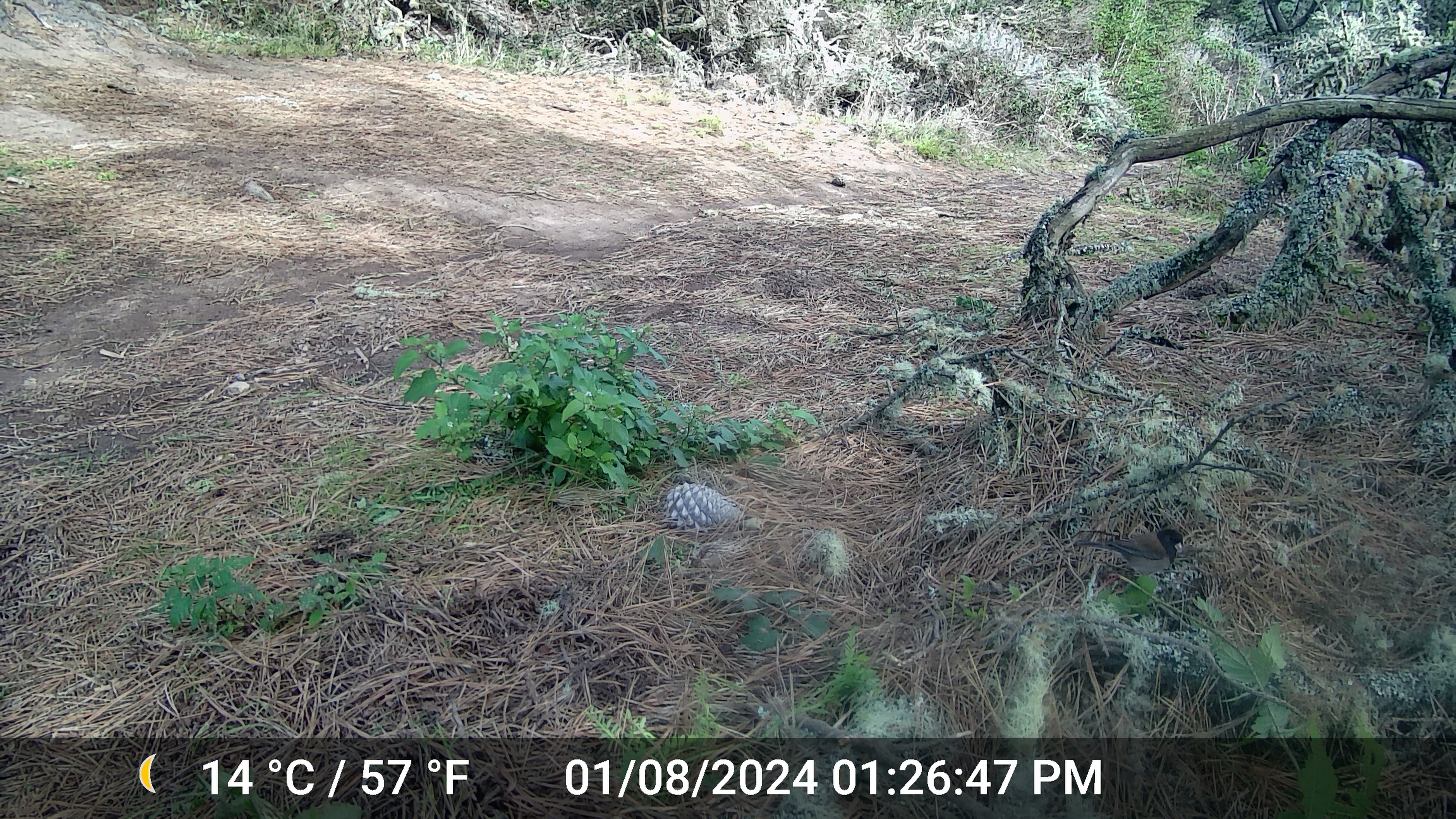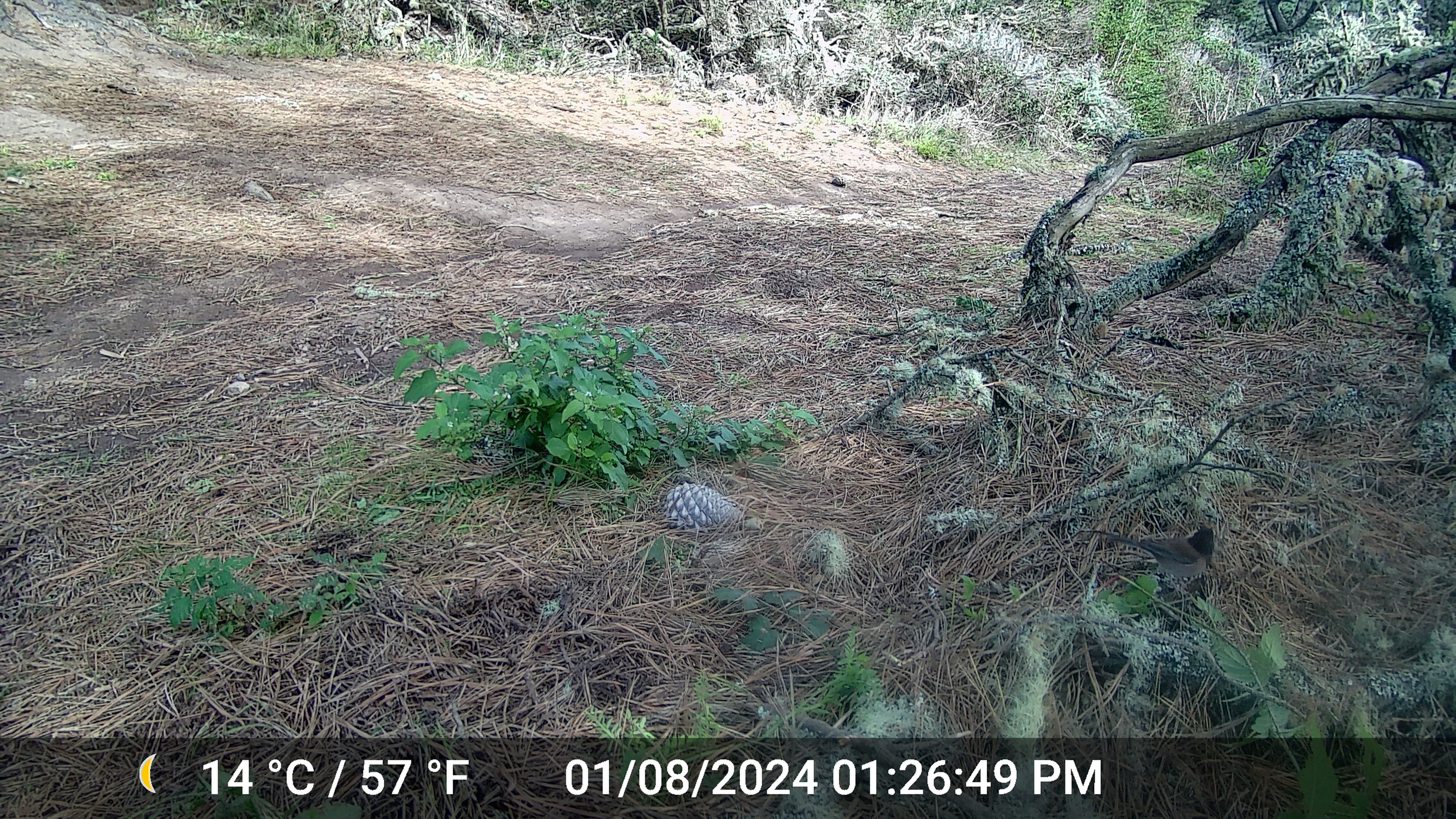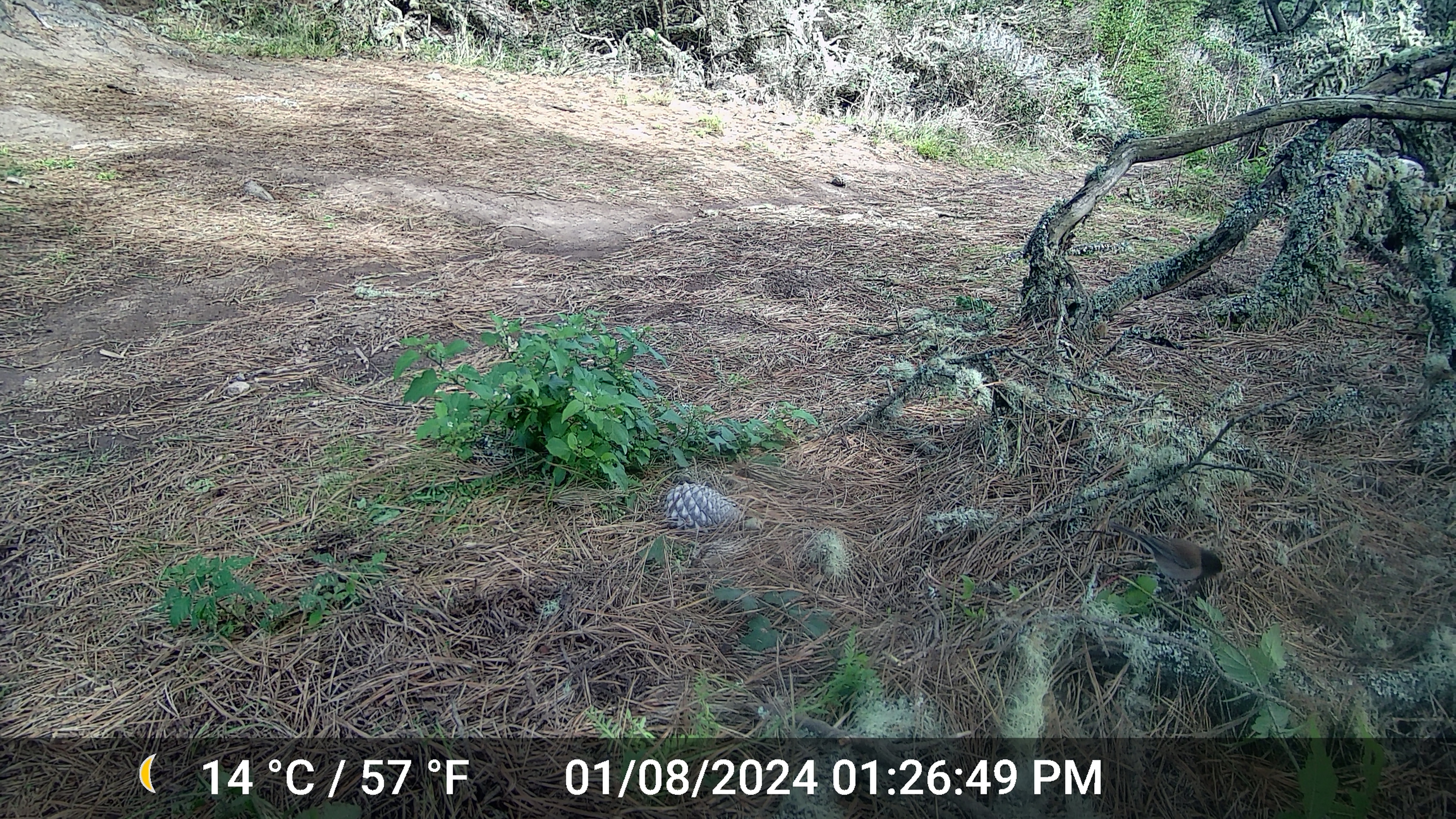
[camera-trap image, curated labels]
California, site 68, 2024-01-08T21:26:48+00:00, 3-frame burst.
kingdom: Animalia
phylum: Chordata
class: Aves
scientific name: Aves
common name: bird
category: unknown bird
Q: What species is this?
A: Unknown bird (bird) (Aves).